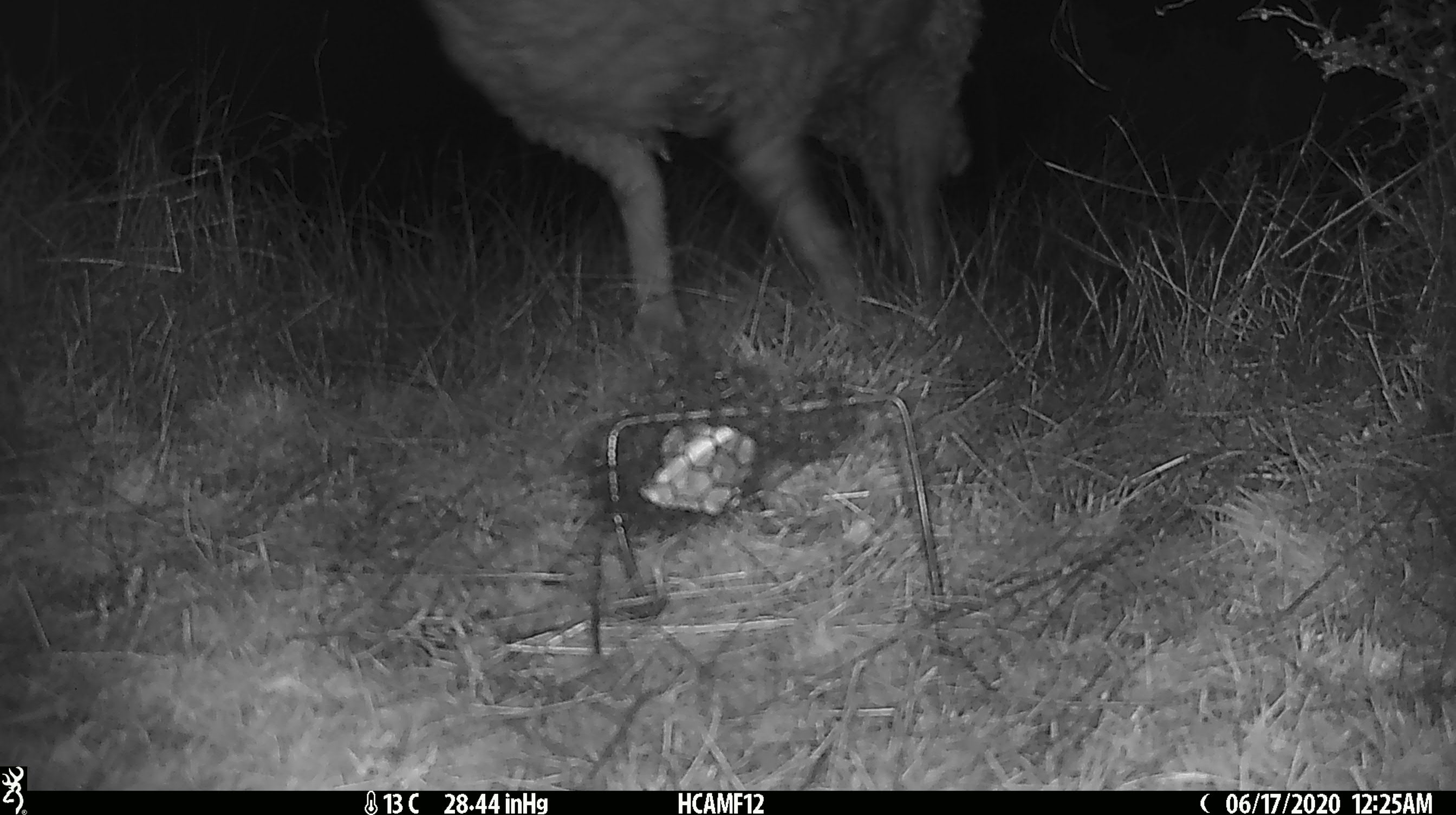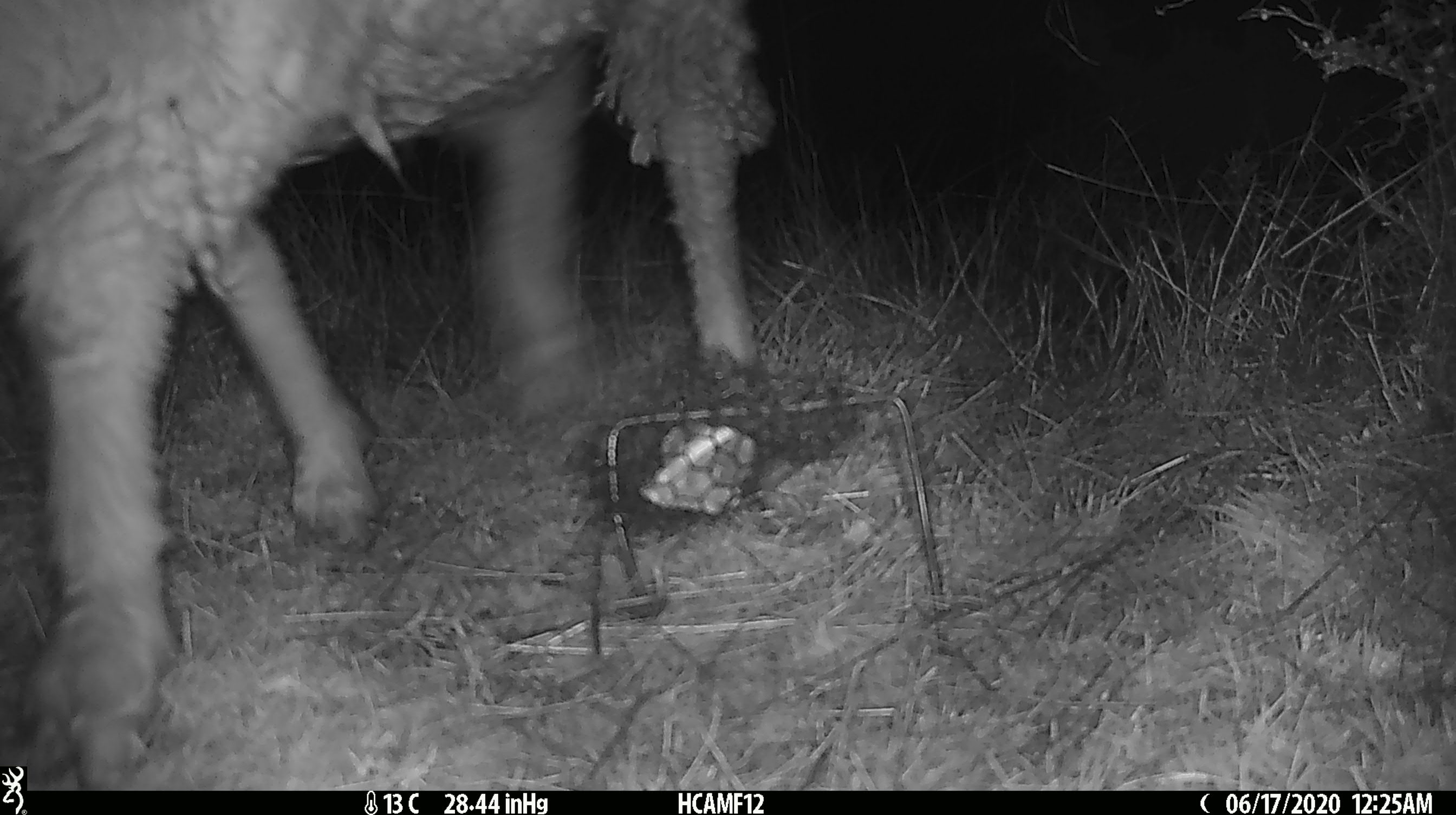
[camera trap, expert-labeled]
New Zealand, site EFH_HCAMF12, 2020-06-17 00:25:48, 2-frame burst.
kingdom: Animalia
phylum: Chordata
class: Mammalia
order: Artiodactyla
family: Bovidae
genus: Ovis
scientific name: Ovis aries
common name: domestic sheep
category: sheep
Sheep (domestic sheep) (Ovis aries).